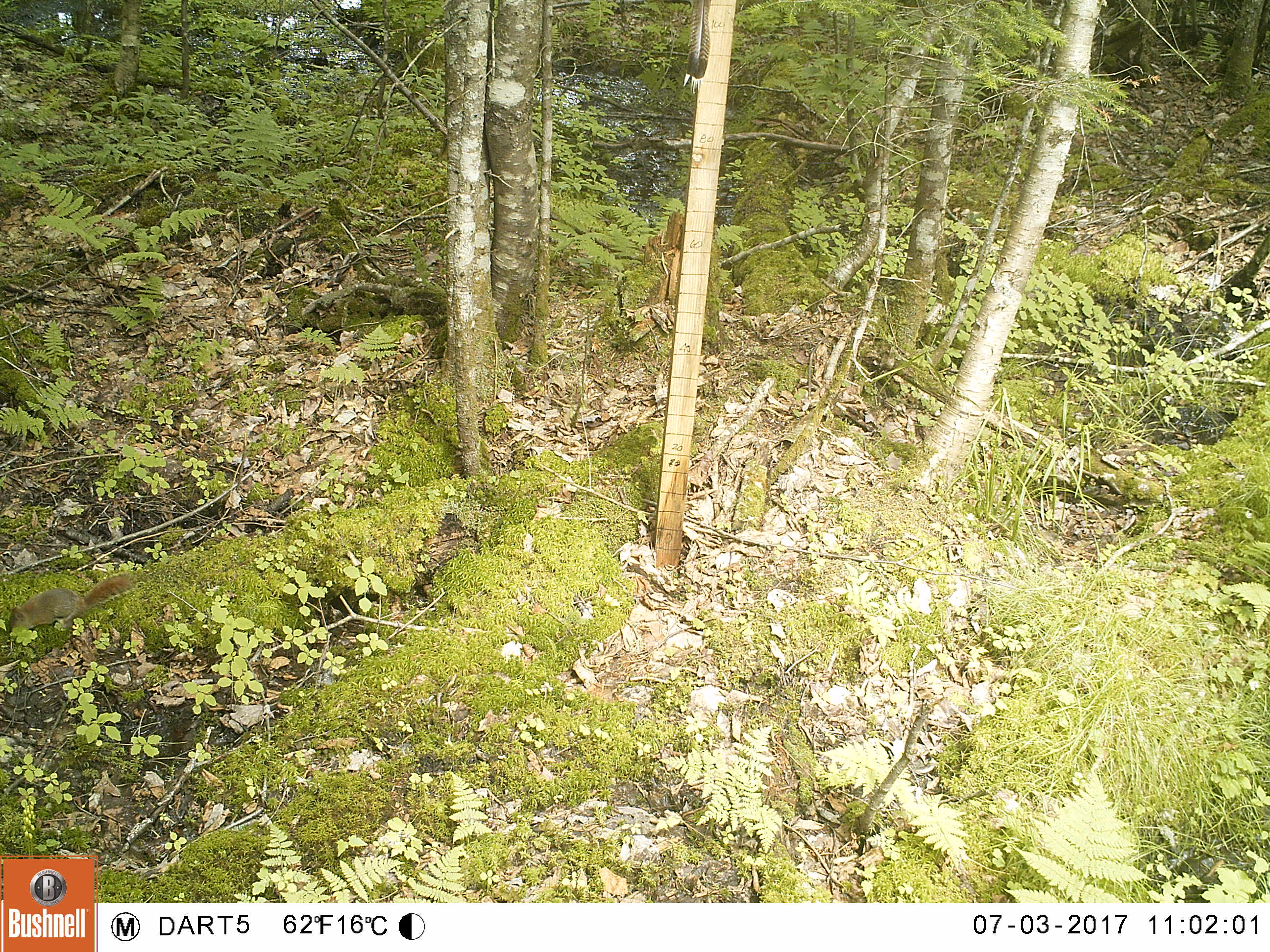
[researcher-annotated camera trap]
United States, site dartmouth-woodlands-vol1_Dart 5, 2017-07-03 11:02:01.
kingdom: Animalia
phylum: Chordata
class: Mammalia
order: Rodentia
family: Sciuridae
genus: Tamiasciurus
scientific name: Tamiasciurus hudsonicus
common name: red squirrel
Red squirrel (Tamiasciurus hudsonicus).